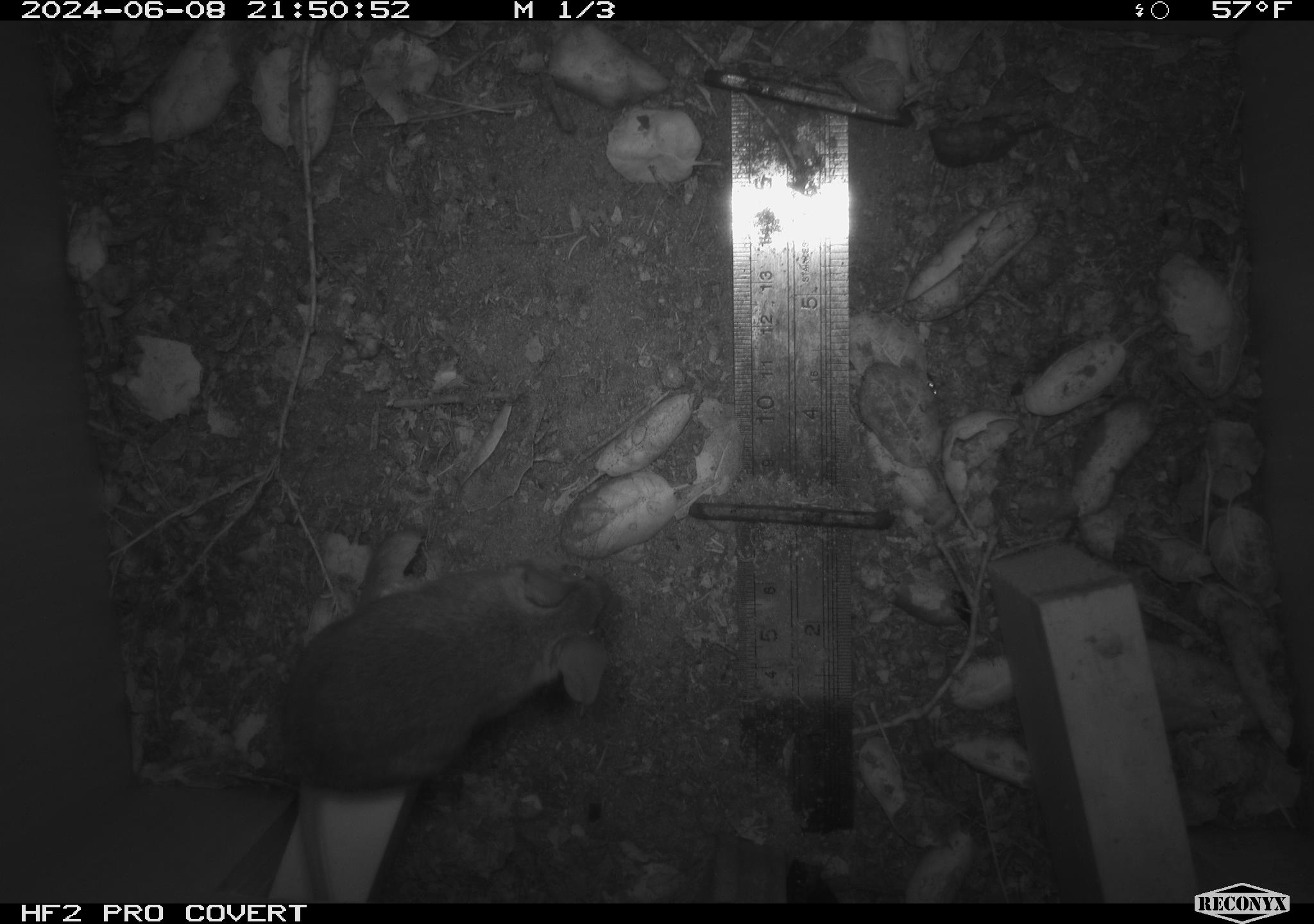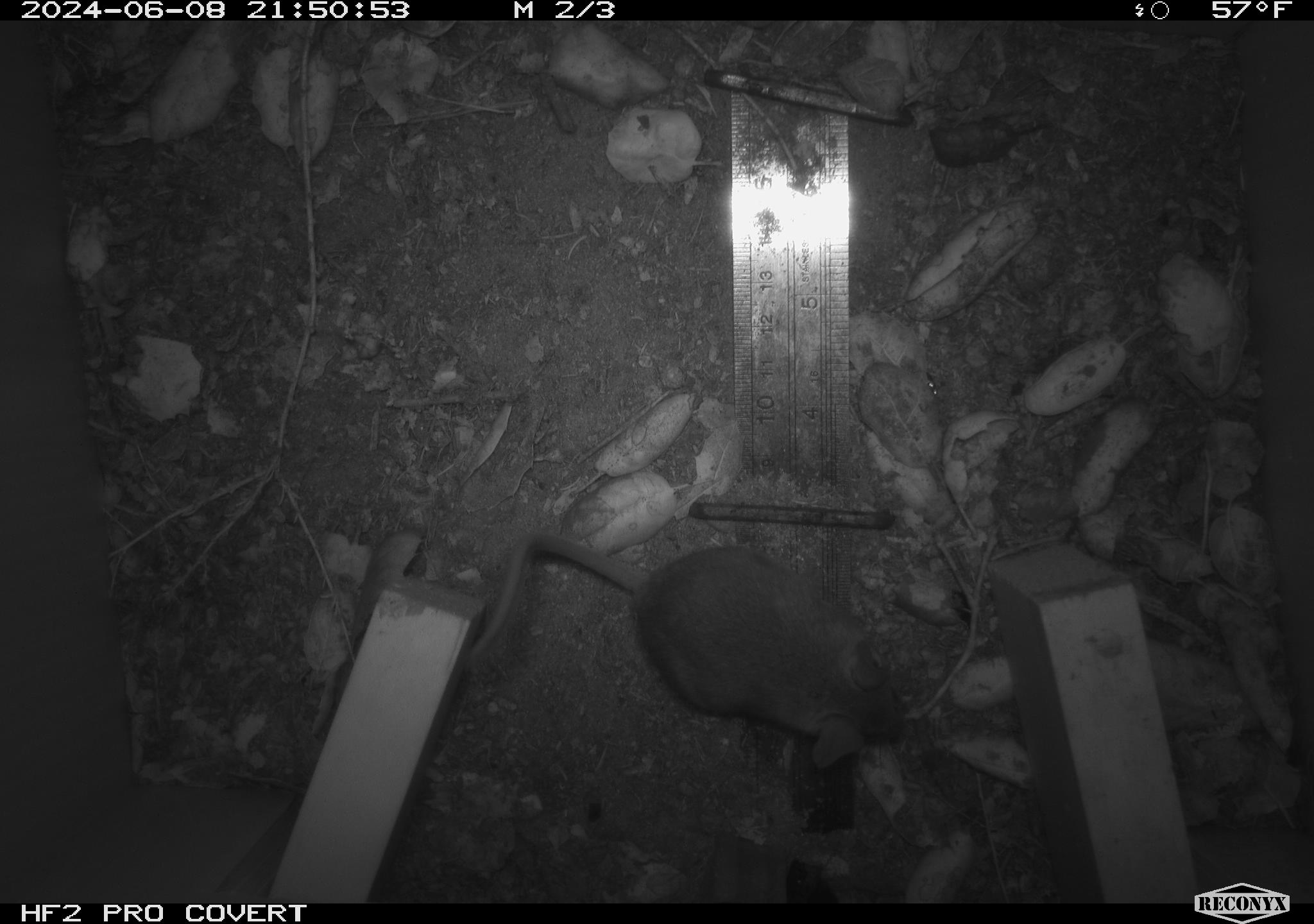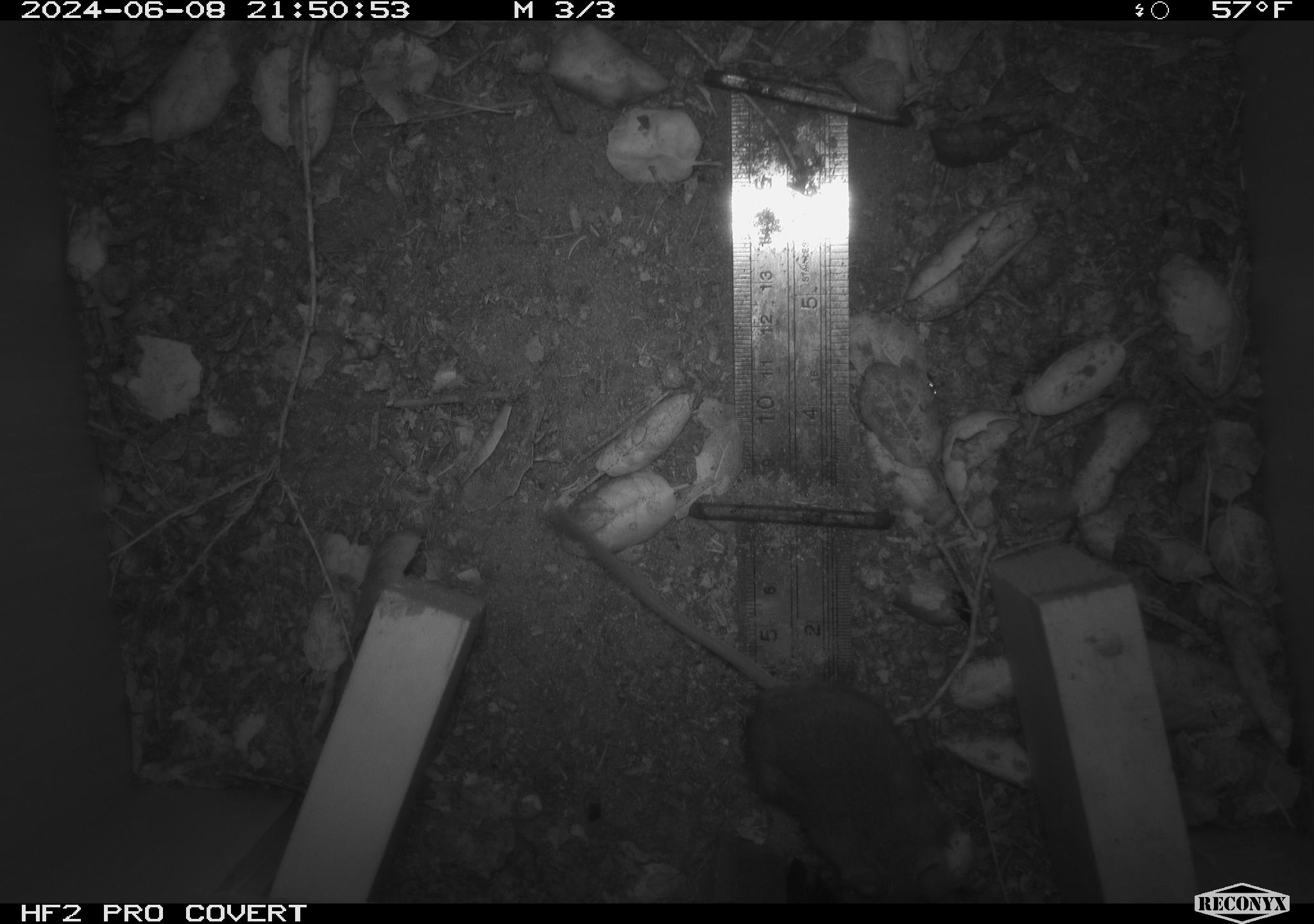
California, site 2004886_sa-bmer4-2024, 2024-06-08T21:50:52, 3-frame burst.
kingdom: Animalia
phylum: Chordata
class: Mammalia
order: Rodentia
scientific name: Rodentia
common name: woodrat or rat or mouse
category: woodrat or rat or mouse species